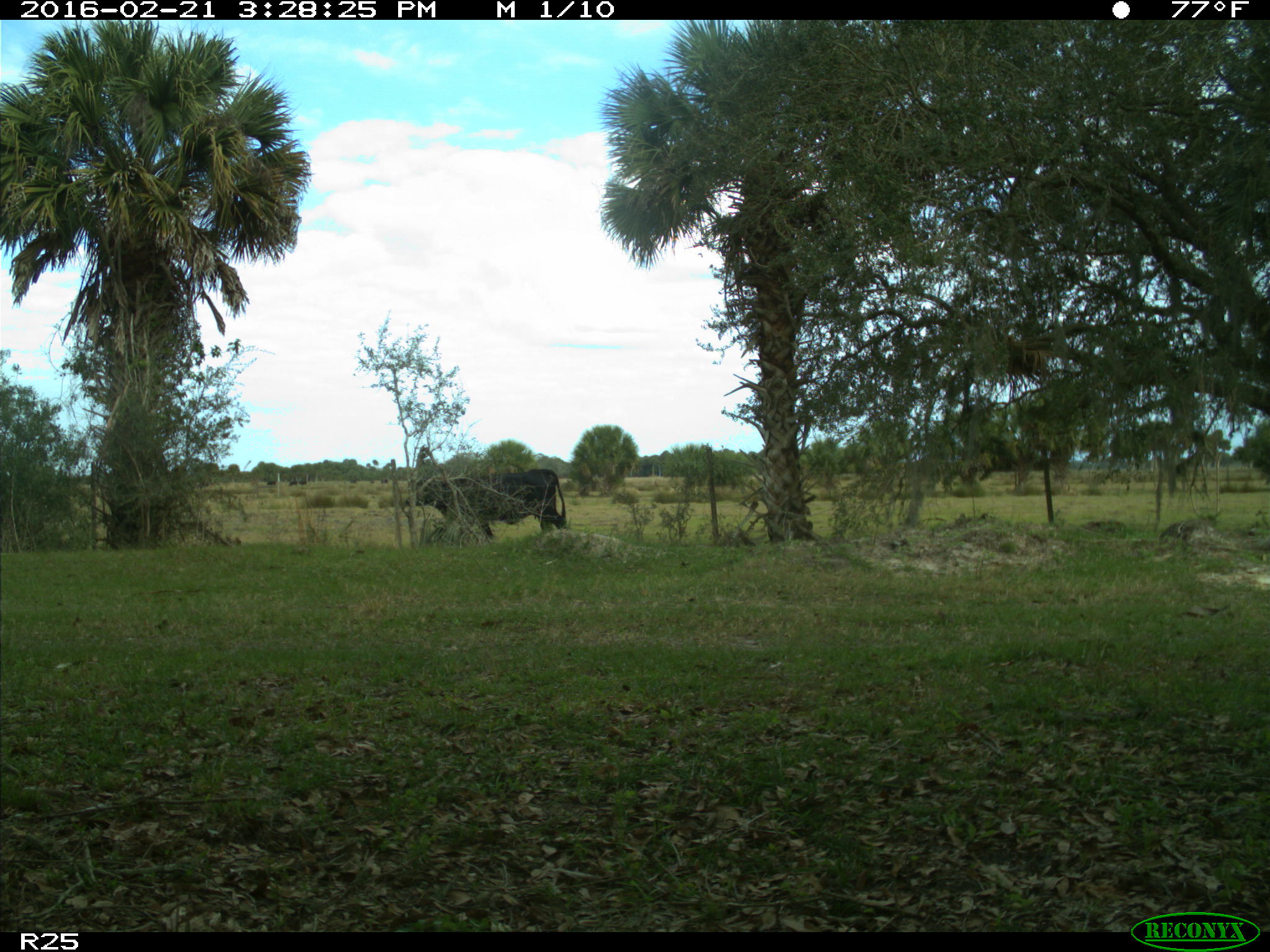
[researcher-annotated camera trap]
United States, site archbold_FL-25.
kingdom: Animalia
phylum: Chordata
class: Mammalia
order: Artiodactyla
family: Bovidae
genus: Bos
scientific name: Bos taurus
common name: domestic cow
Bos taurus (domestic cow).